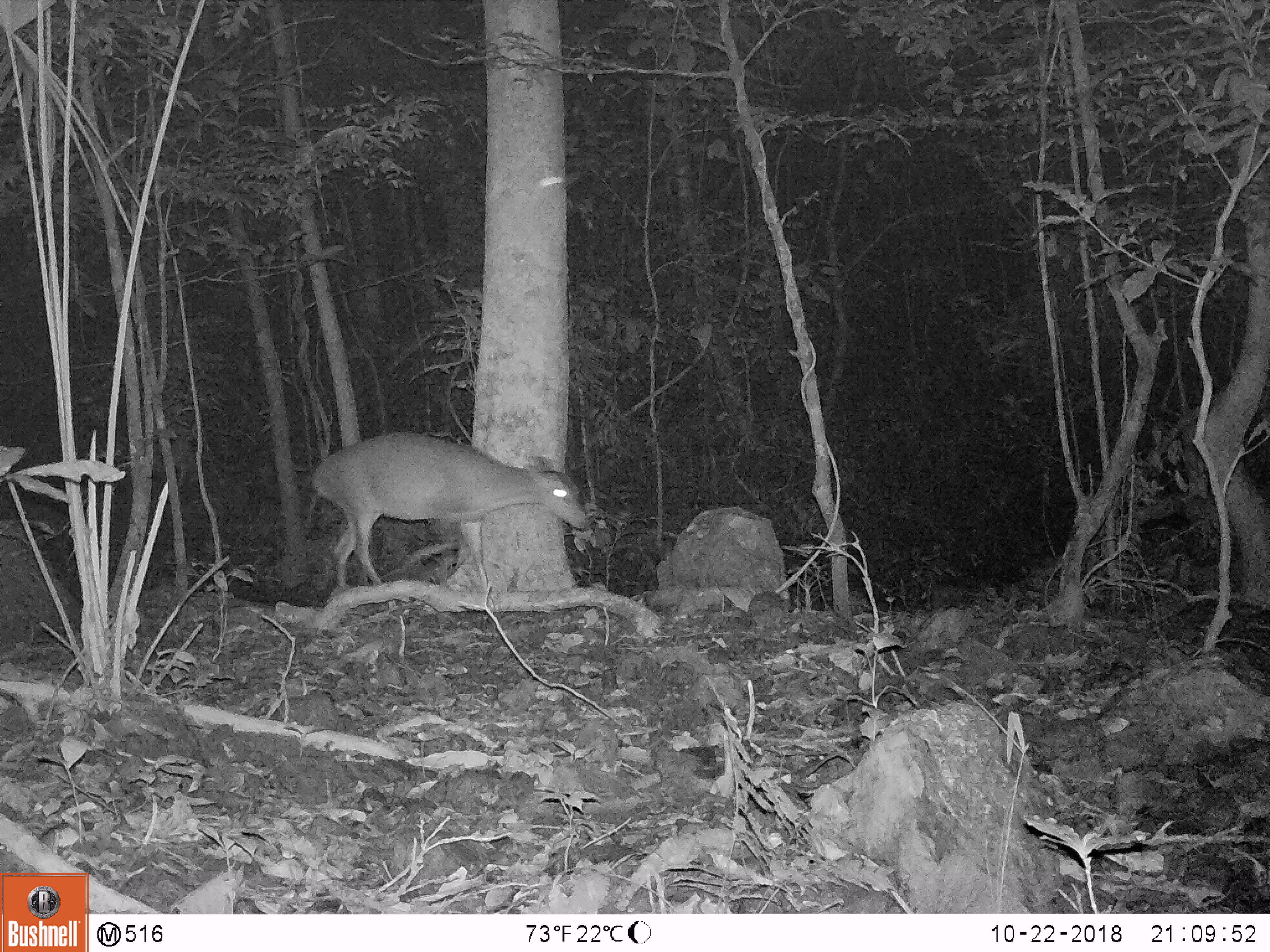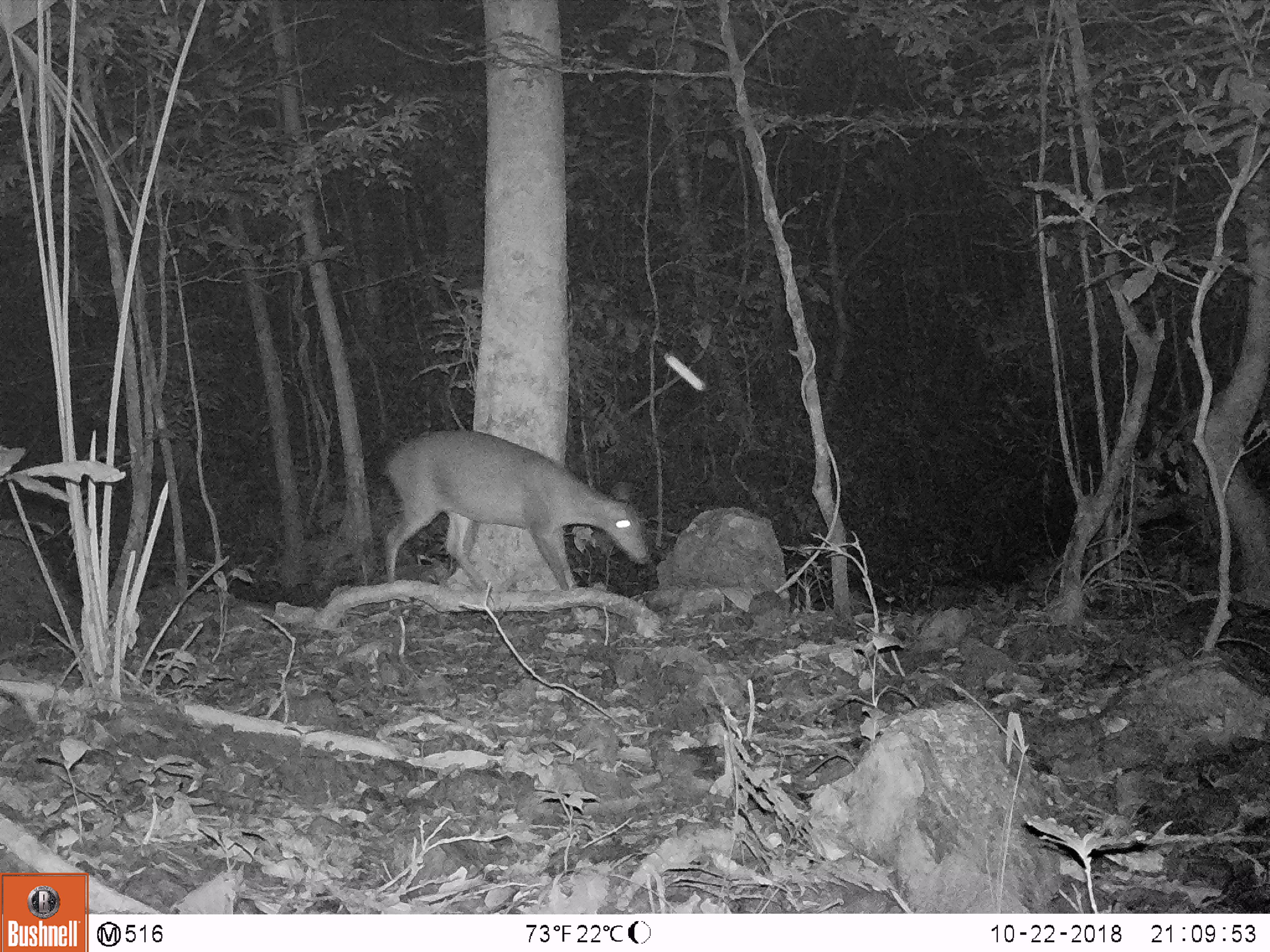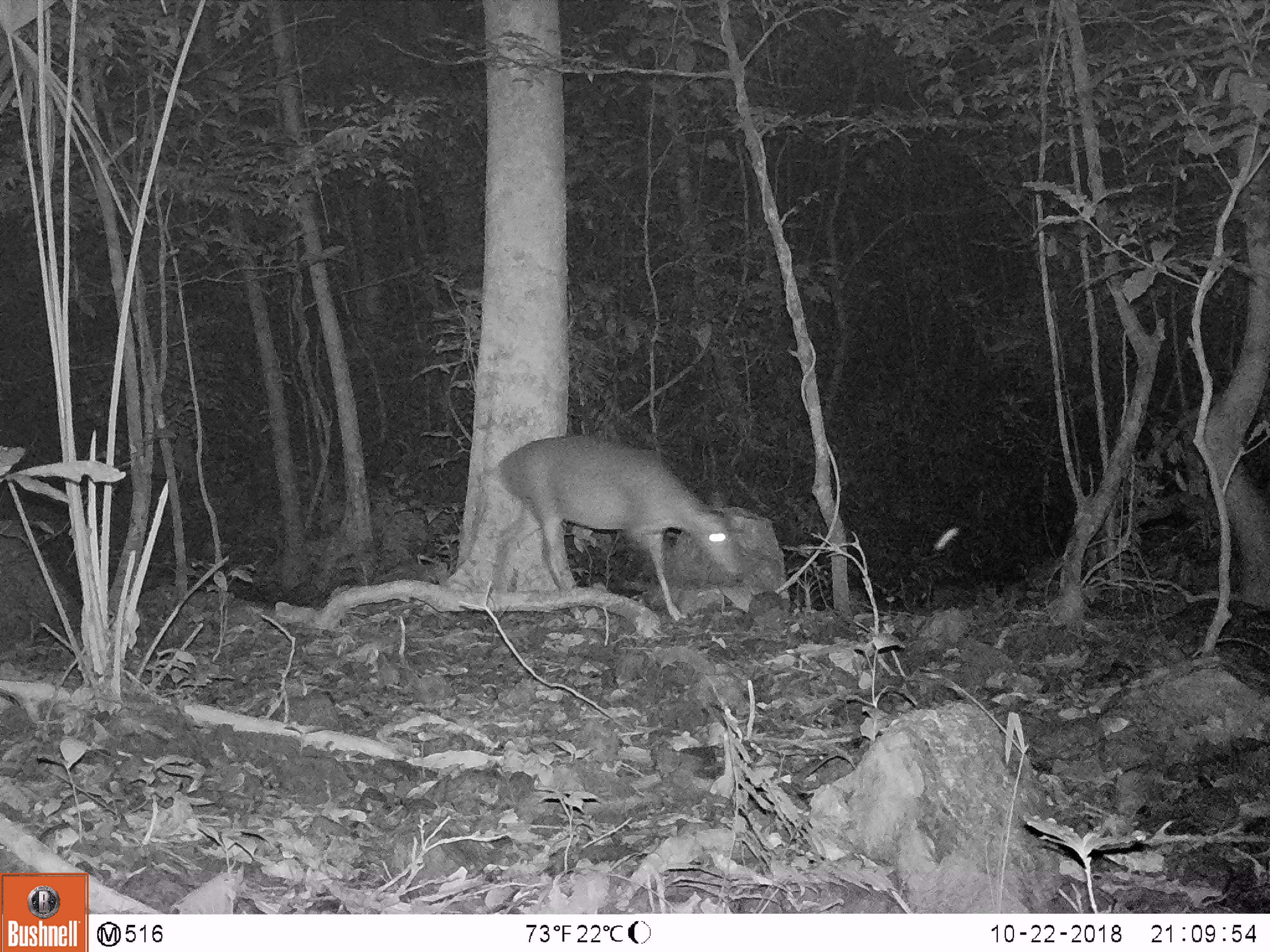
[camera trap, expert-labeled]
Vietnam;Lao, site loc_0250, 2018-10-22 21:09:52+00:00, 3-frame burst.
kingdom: Animalia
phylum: Chordata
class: Mammalia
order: Artiodactyla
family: Cervidae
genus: Muntiacus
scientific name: Muntiacus vuquangensis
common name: large-antlered muntjac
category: large antlered muntjac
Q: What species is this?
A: Large antlered muntjac (large-antlered muntjac) (Muntiacus vuquangensis).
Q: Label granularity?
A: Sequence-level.